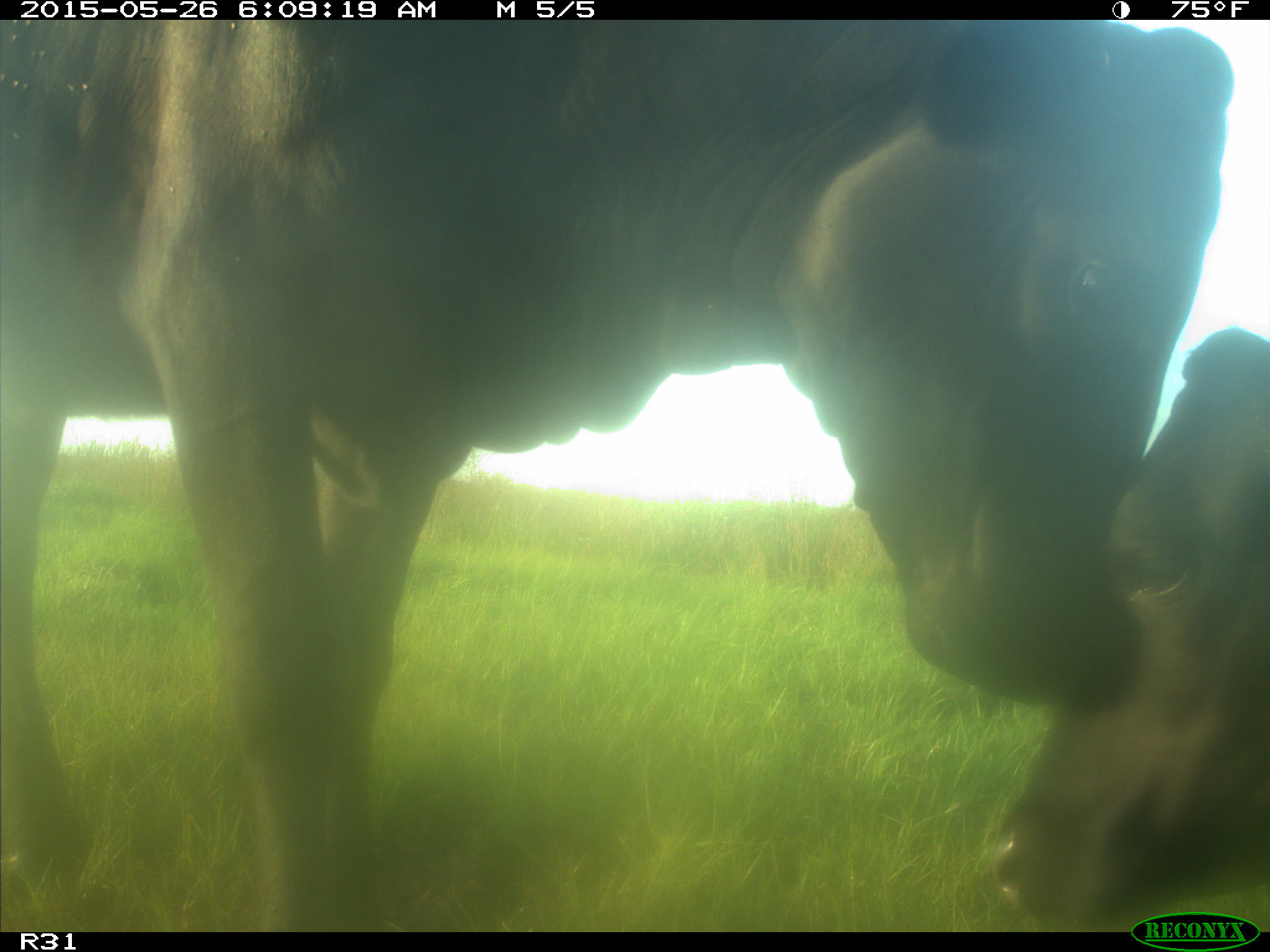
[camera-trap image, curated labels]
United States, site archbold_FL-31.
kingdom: Animalia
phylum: Chordata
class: Mammalia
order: Artiodactyla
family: Bovidae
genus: Bos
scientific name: Bos taurus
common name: domestic cow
Bos taurus (domestic cow).